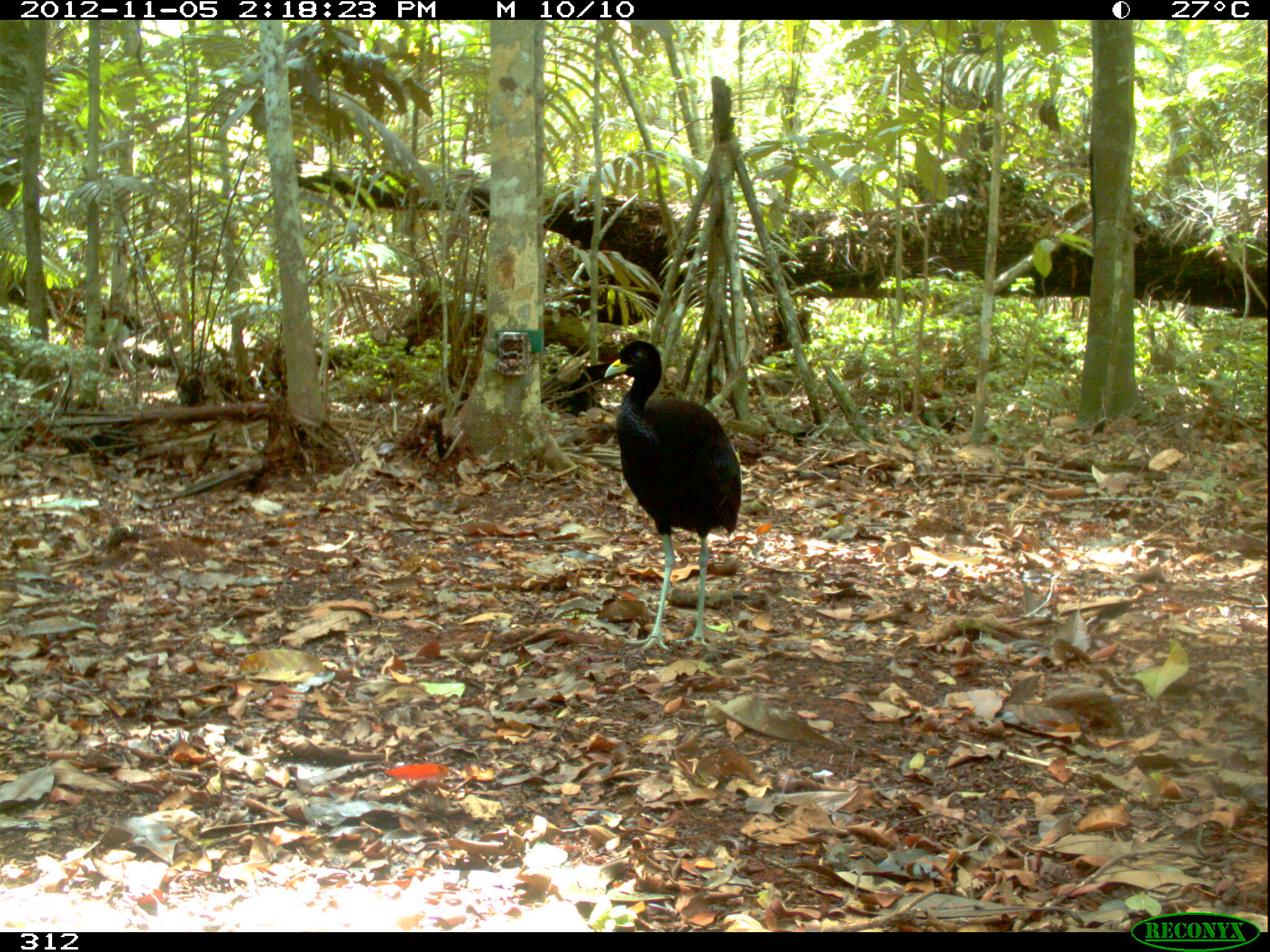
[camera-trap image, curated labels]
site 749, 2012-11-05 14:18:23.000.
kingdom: Animalia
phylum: Chordata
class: Aves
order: Gruiformes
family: Psophiidae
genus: Psophia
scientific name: Psophia leucoptera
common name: pale-winged trumpeter